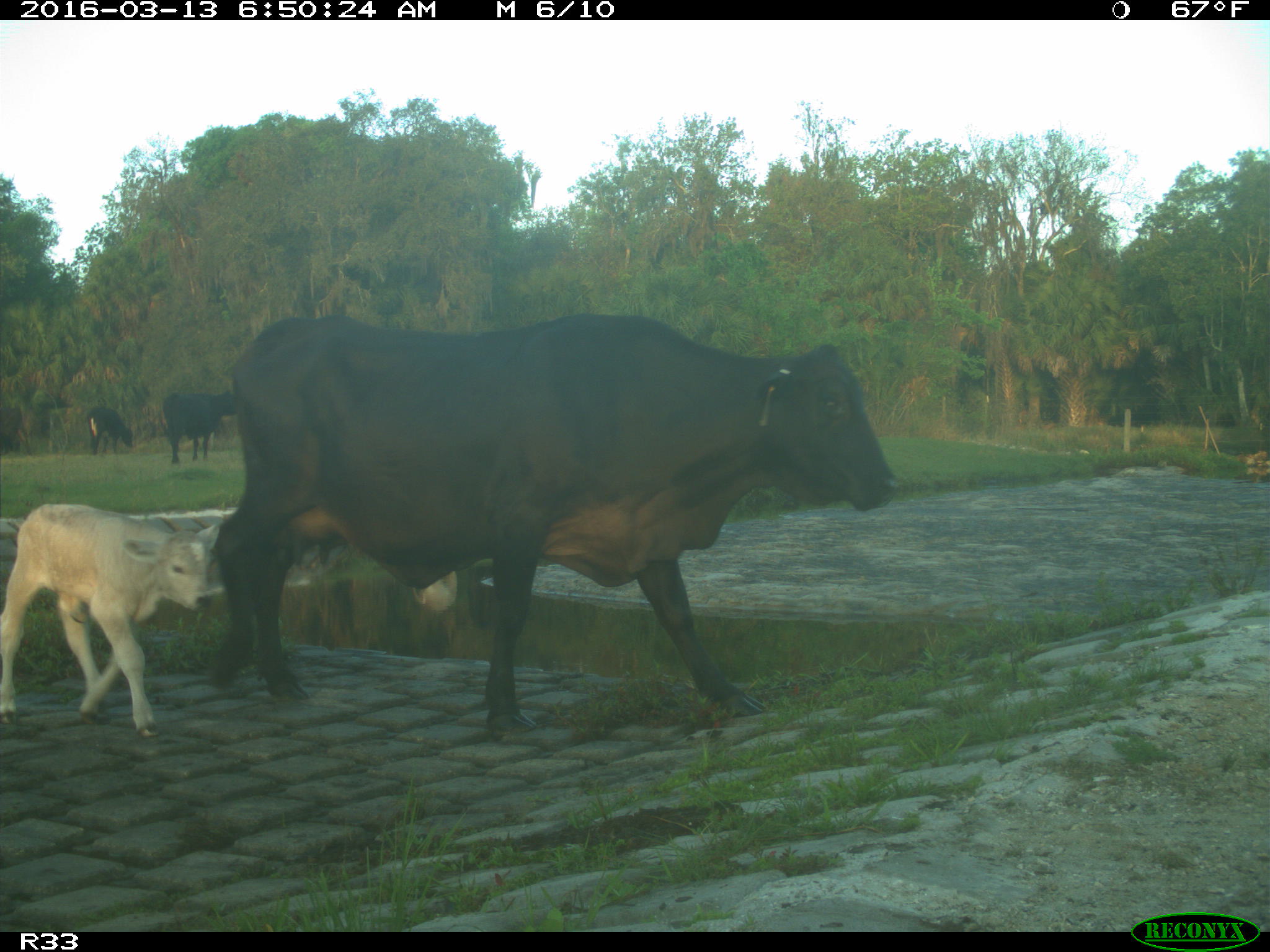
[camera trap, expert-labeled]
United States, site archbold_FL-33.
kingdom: Animalia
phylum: Chordata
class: Mammalia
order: Artiodactyla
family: Bovidae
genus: Bos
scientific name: Bos taurus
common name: domestic cow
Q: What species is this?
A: Bos taurus (domestic cow).